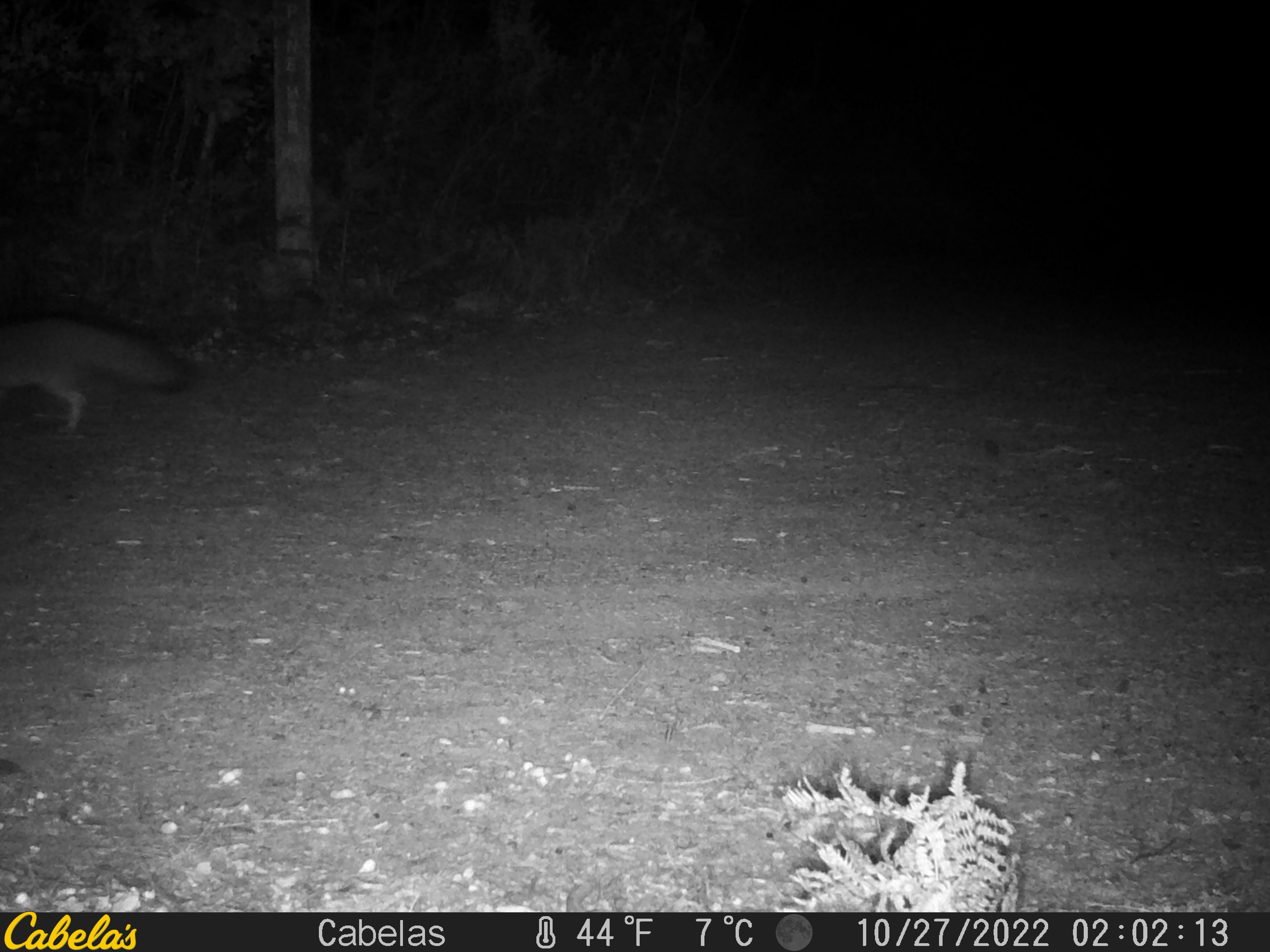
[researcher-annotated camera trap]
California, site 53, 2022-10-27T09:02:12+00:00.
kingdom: Animalia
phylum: Chordata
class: Mammalia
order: Carnivora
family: Canidae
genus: Urocyon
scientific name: Urocyon cinereoargenteus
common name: gray fox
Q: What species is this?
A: Gray fox (Urocyon cinereoargenteus).